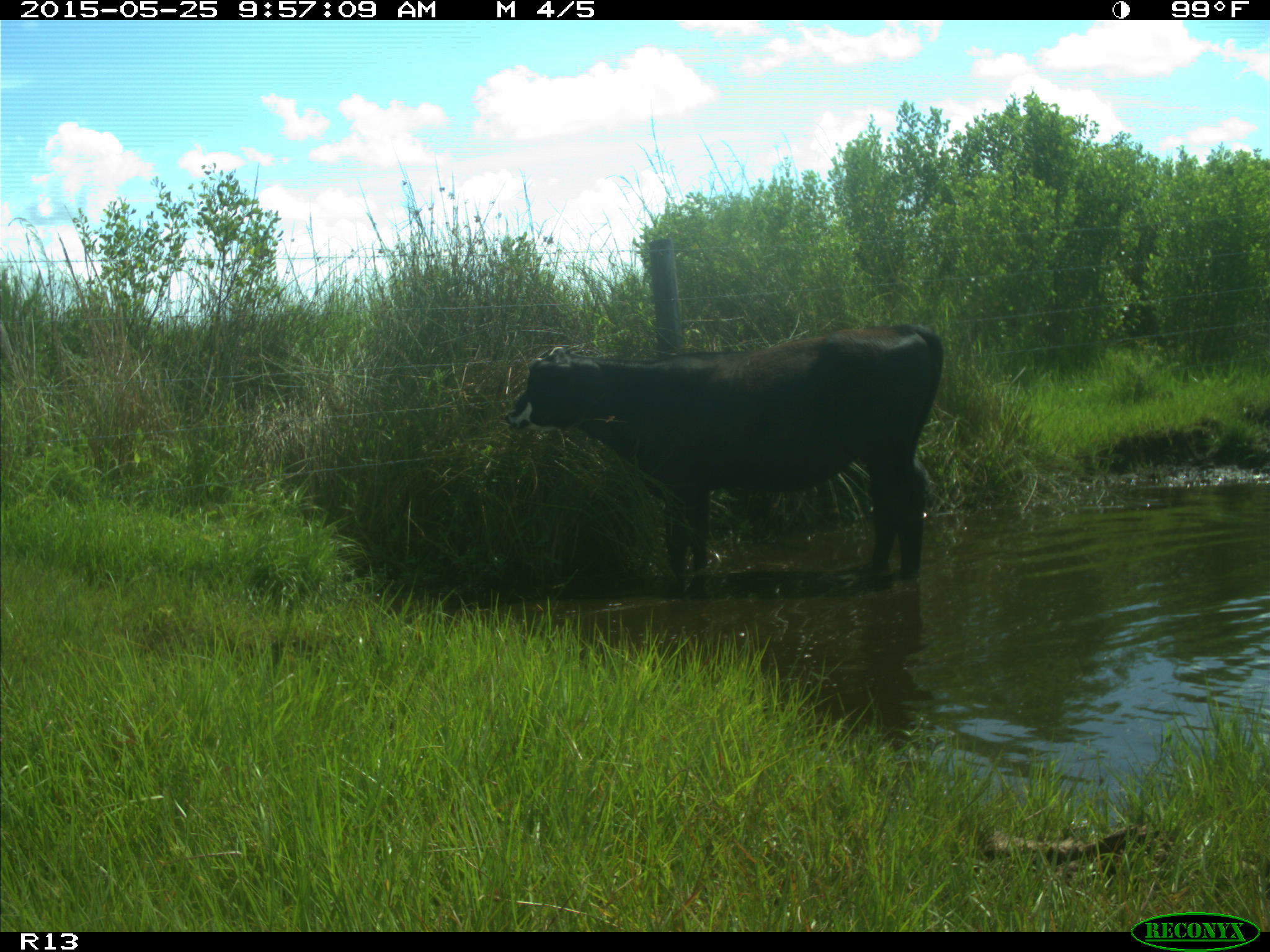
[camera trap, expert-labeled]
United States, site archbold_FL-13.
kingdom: Animalia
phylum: Chordata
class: Mammalia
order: Artiodactyla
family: Bovidae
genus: Bos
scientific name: Bos taurus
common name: domestic cow